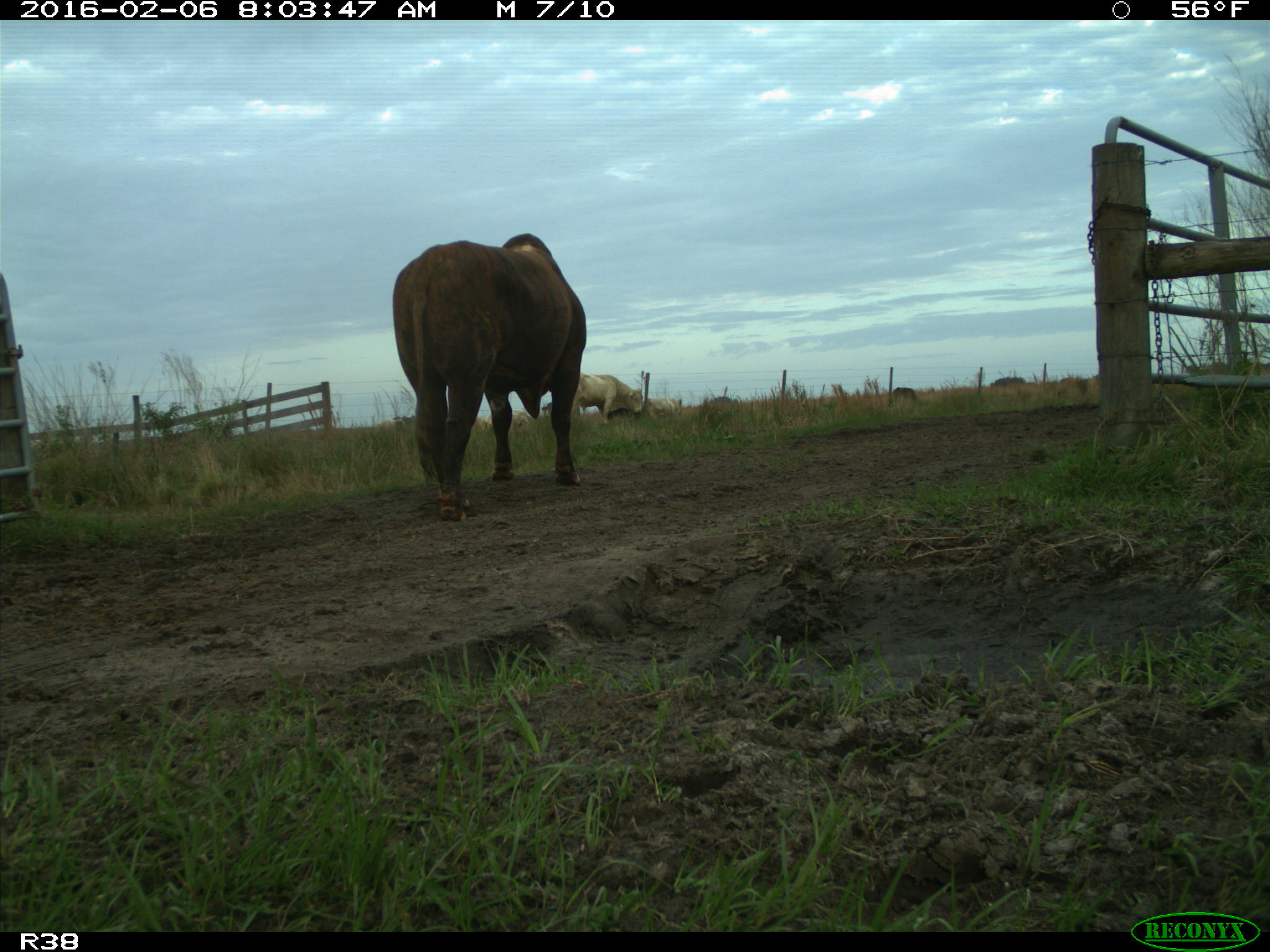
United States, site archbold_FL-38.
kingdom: Animalia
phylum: Chordata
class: Mammalia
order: Artiodactyla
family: Bovidae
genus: Bos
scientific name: Bos taurus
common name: domestic cow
Bos taurus (domestic cow).